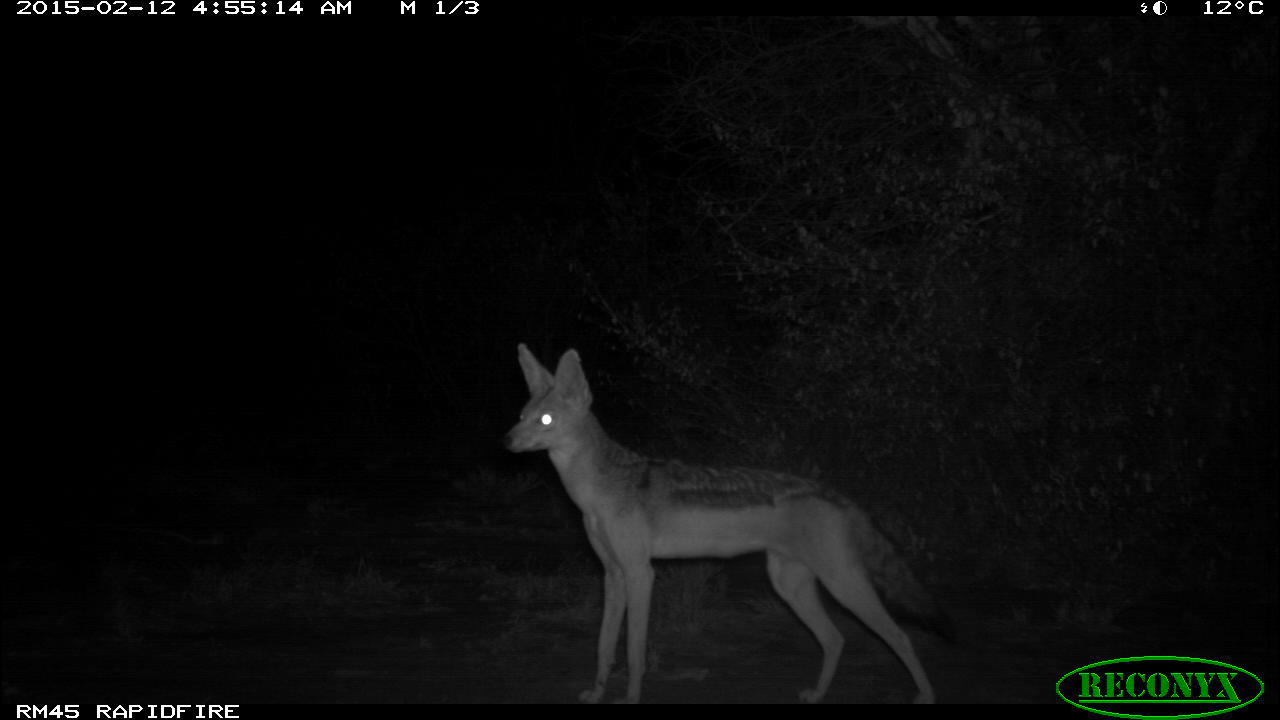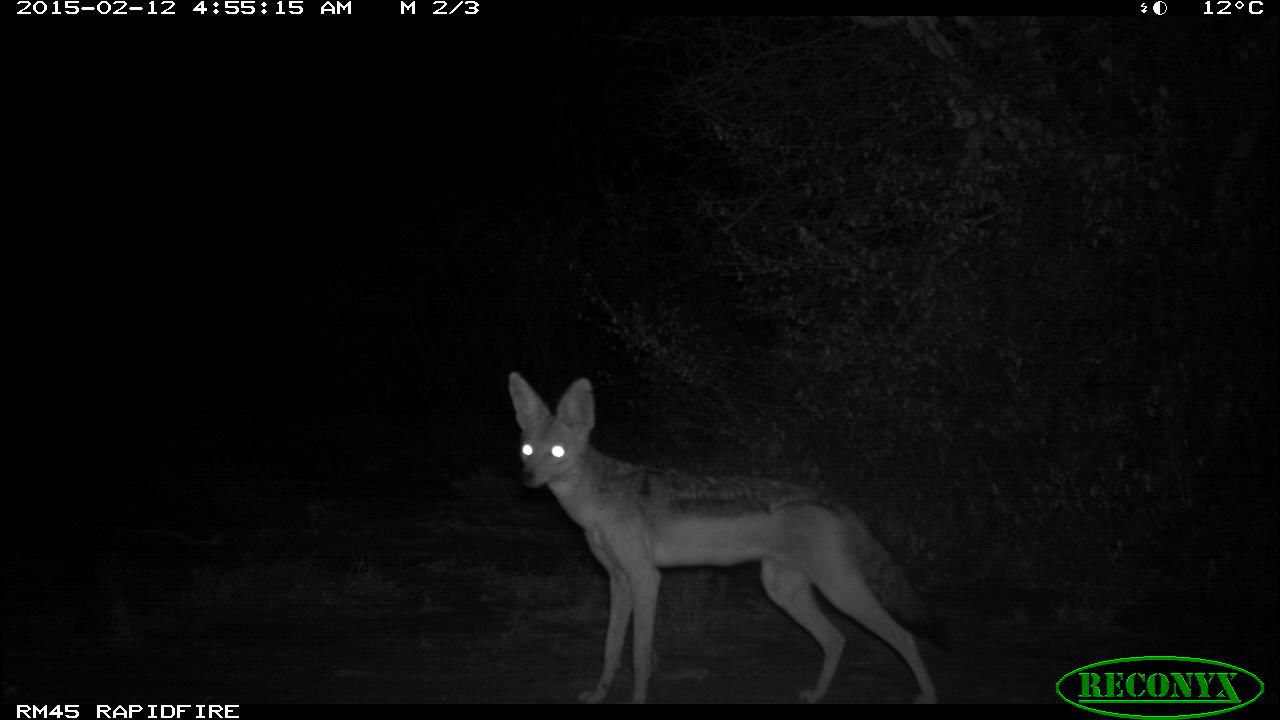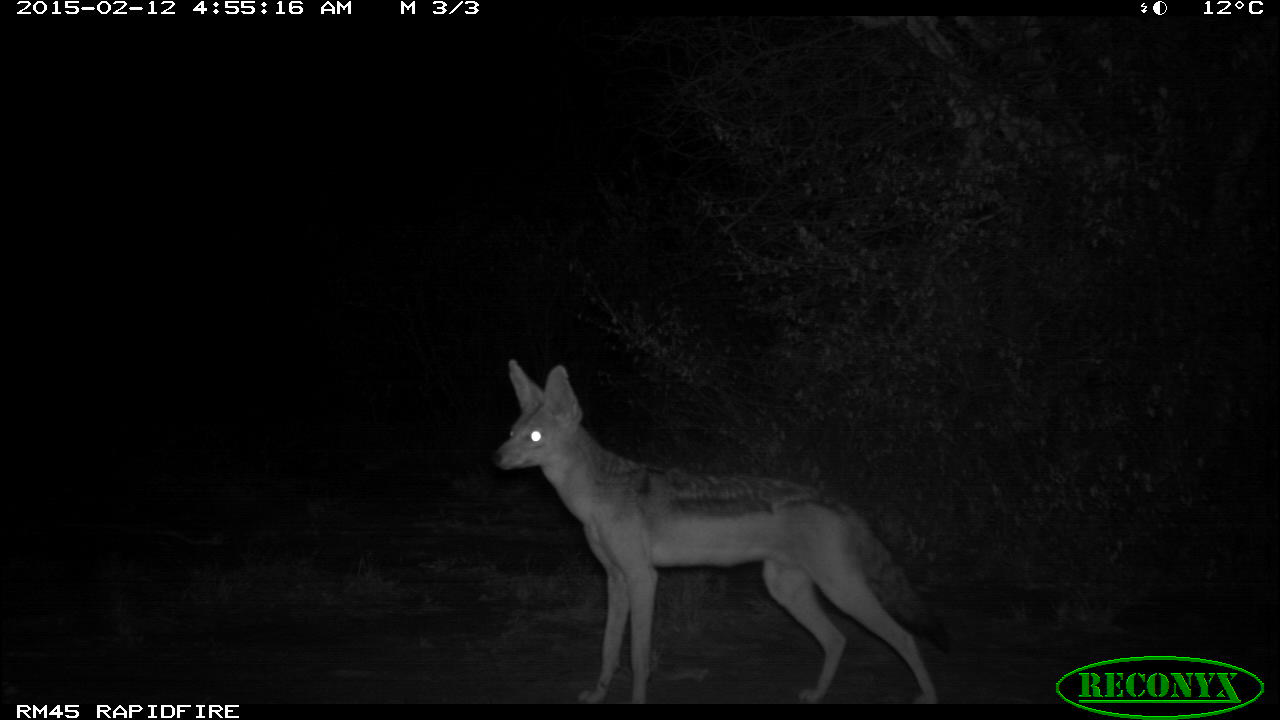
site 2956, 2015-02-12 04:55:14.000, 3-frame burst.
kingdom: Animalia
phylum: Chordata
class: Mammalia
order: Carnivora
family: Canidae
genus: Lupulella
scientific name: Lupulella mesomelas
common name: black-backed jackal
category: canis mesomelas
Canis mesomelas (black-backed jackal) (Lupulella mesomelas), count 1.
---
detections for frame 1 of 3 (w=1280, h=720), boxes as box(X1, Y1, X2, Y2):
canis mesomelas: box(502, 343, 939, 705)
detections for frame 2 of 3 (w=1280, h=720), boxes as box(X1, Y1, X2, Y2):
canis mesomelas: box(506, 372, 941, 707)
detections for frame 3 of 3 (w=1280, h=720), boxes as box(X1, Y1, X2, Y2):
canis mesomelas: box(492, 359, 942, 704)